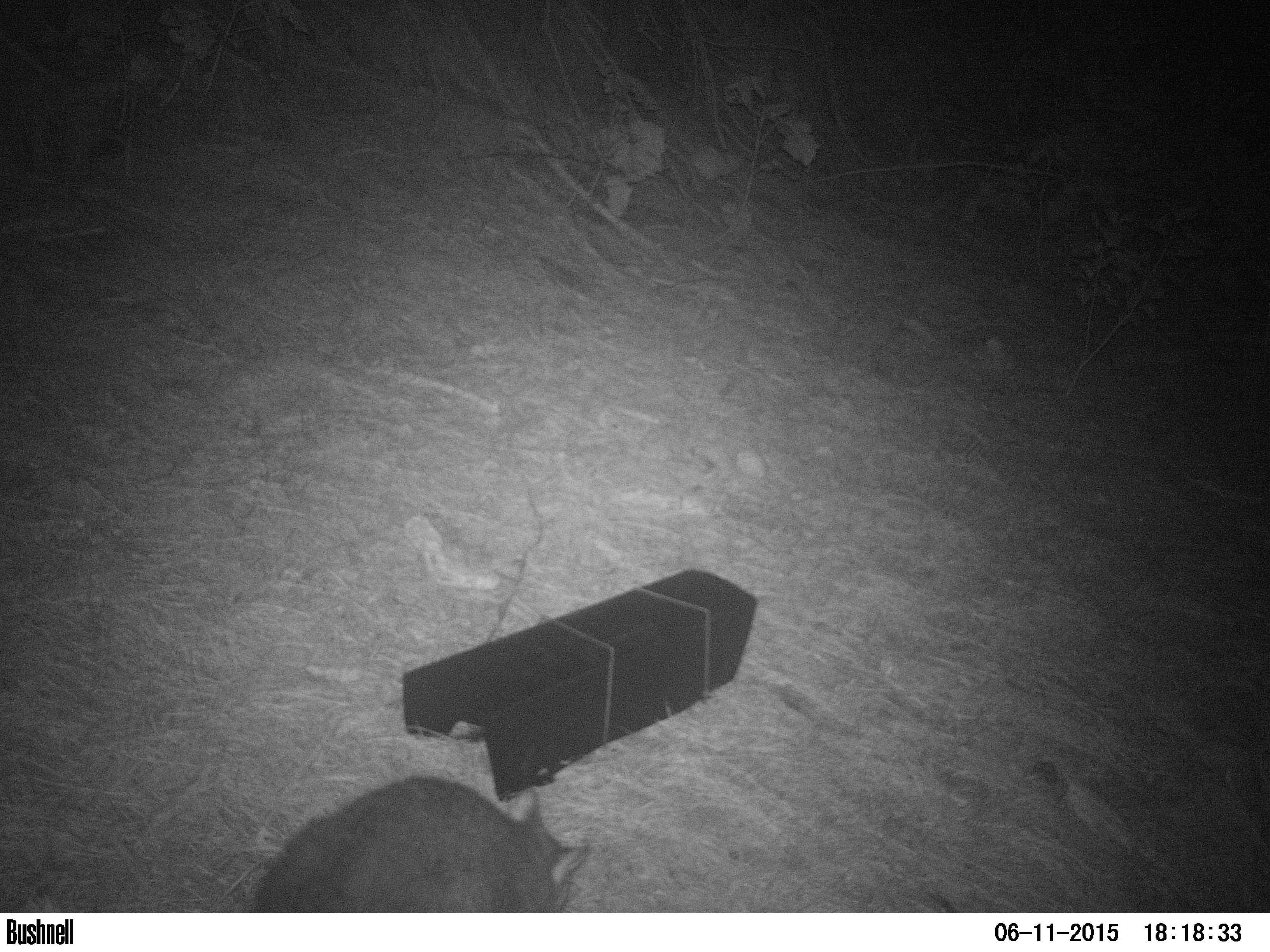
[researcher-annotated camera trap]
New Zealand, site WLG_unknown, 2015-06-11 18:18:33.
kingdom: Animalia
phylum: Chordata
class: Mammalia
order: Diprotodontia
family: Phalangeridae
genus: Trichosurus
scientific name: Trichosurus vulpecula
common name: common brushtail possum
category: possum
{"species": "possum (common brushtail possum) (Trichosurus vulpecula)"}